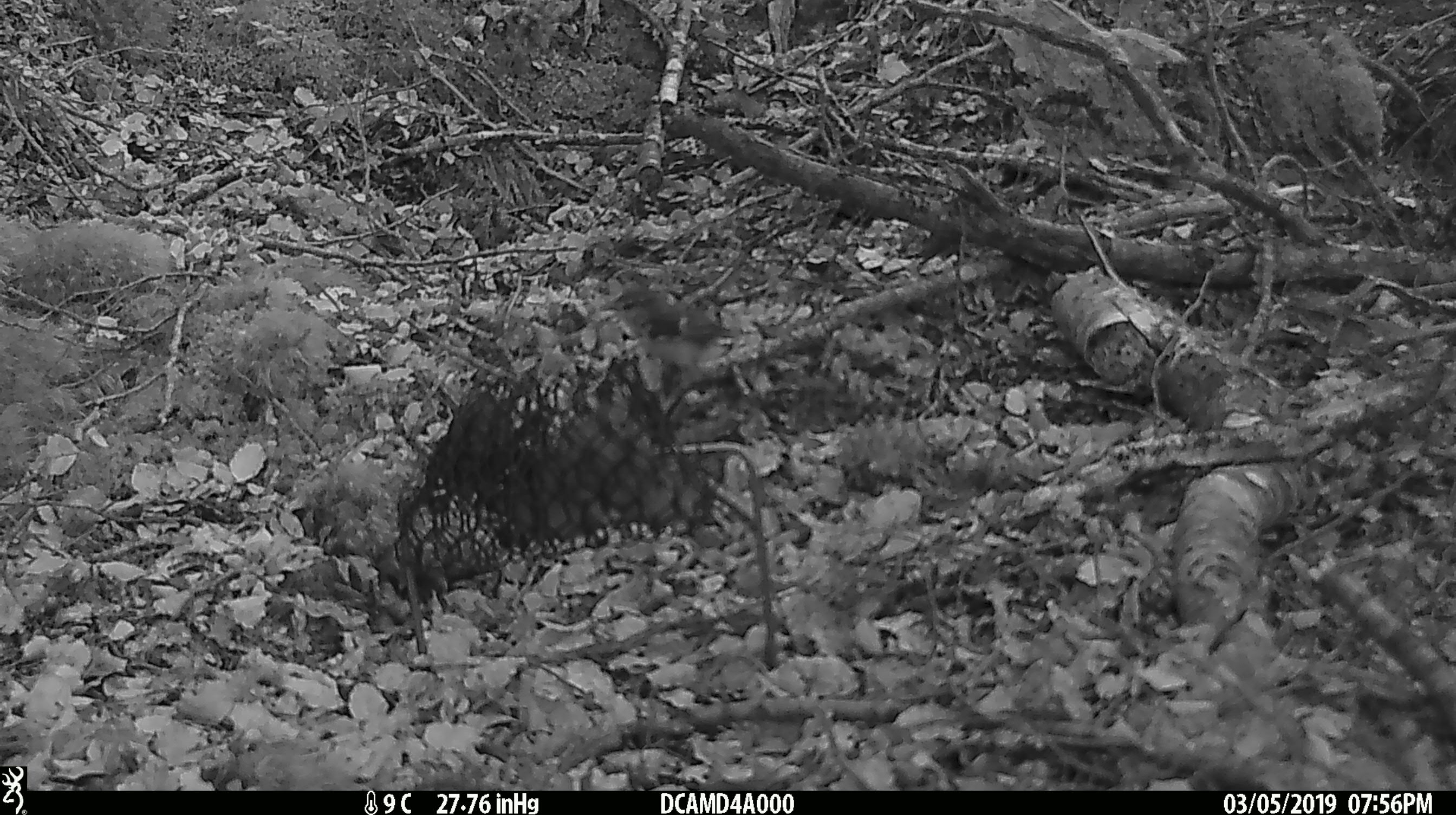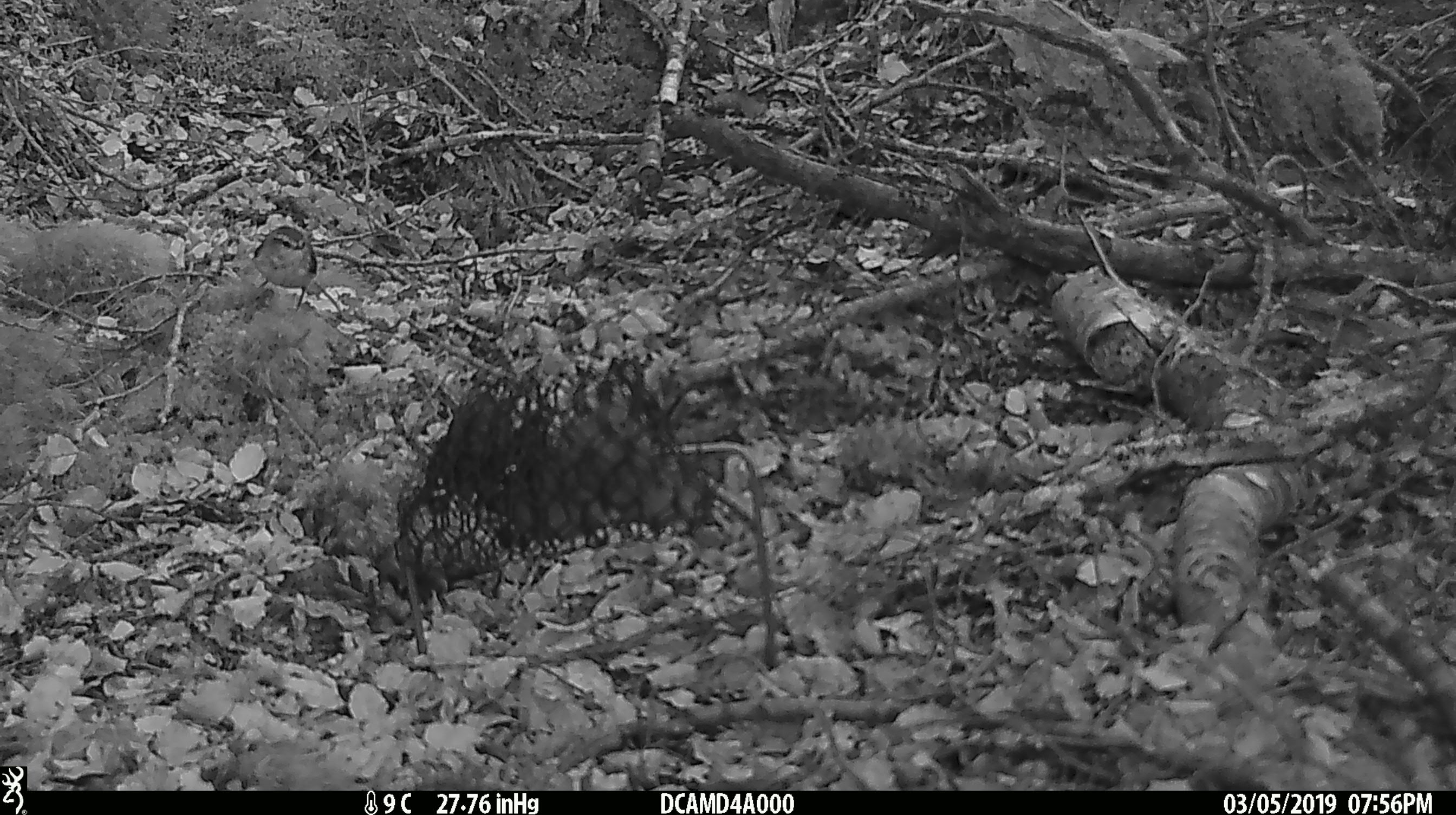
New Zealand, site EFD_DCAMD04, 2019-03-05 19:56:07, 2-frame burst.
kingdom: Animalia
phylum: Chordata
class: Aves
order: Passeriformes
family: Acanthisittidae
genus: Acanthisitta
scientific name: Acanthisitta chloris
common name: rifleman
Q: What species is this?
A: Rifleman (Acanthisitta chloris).